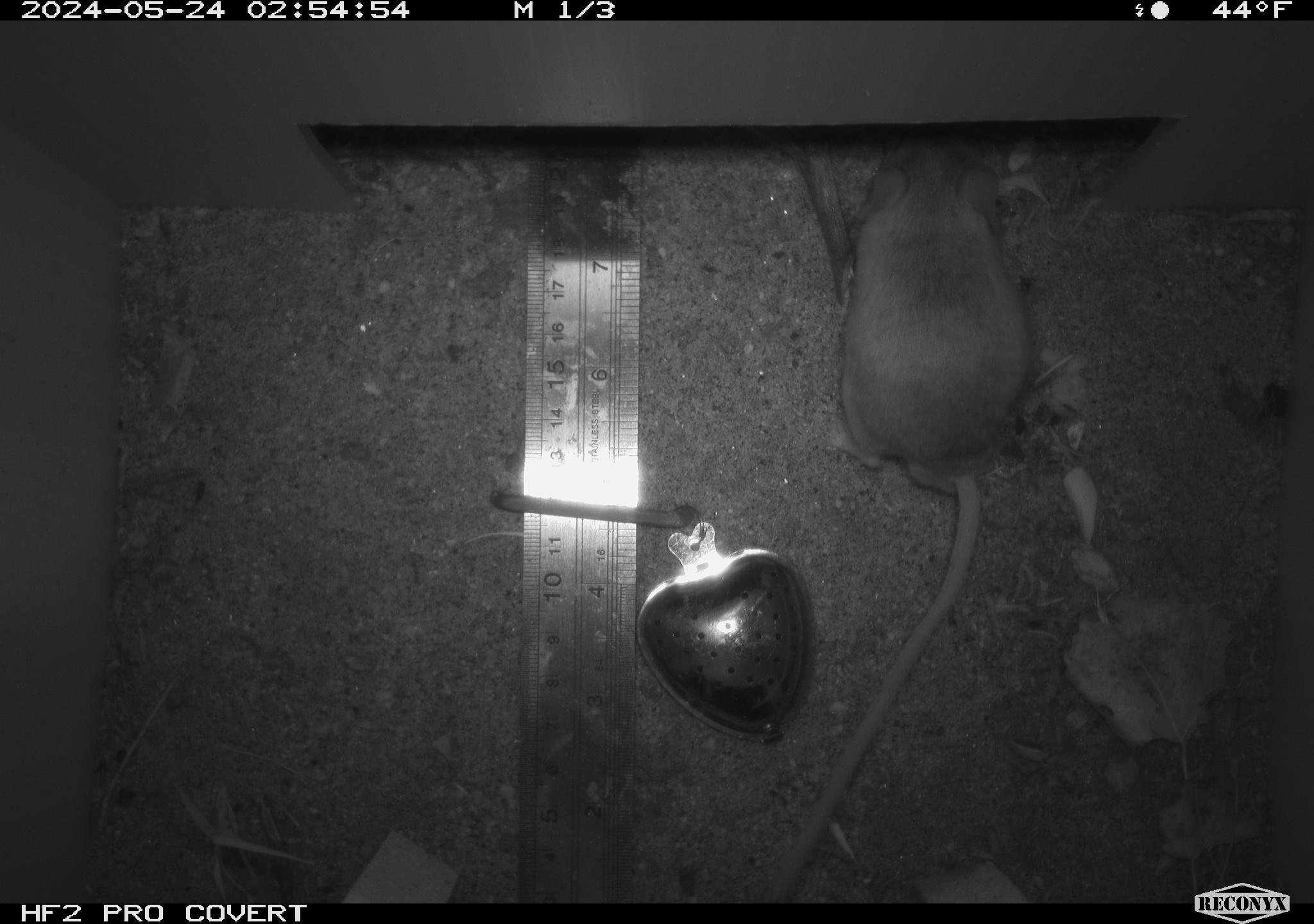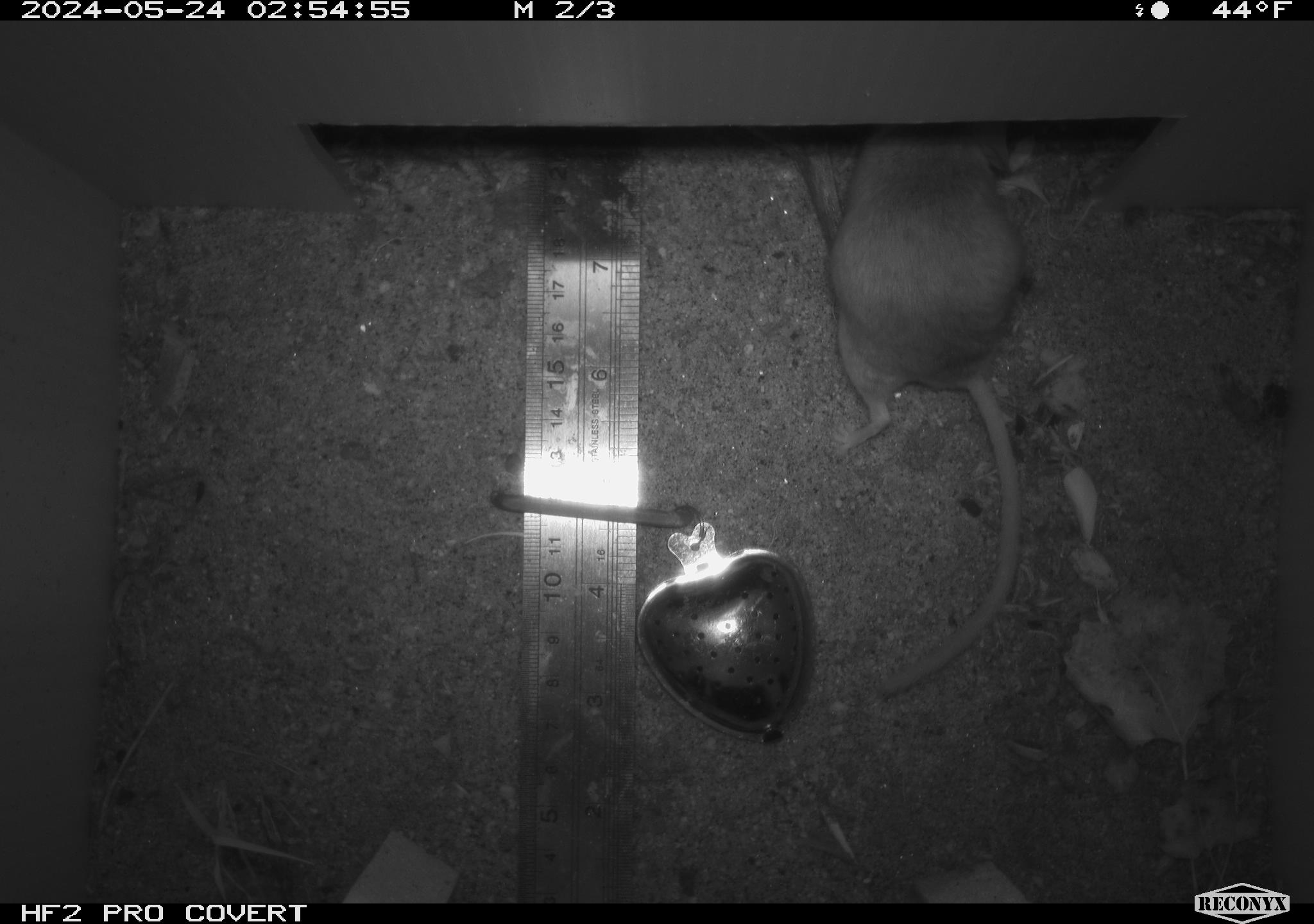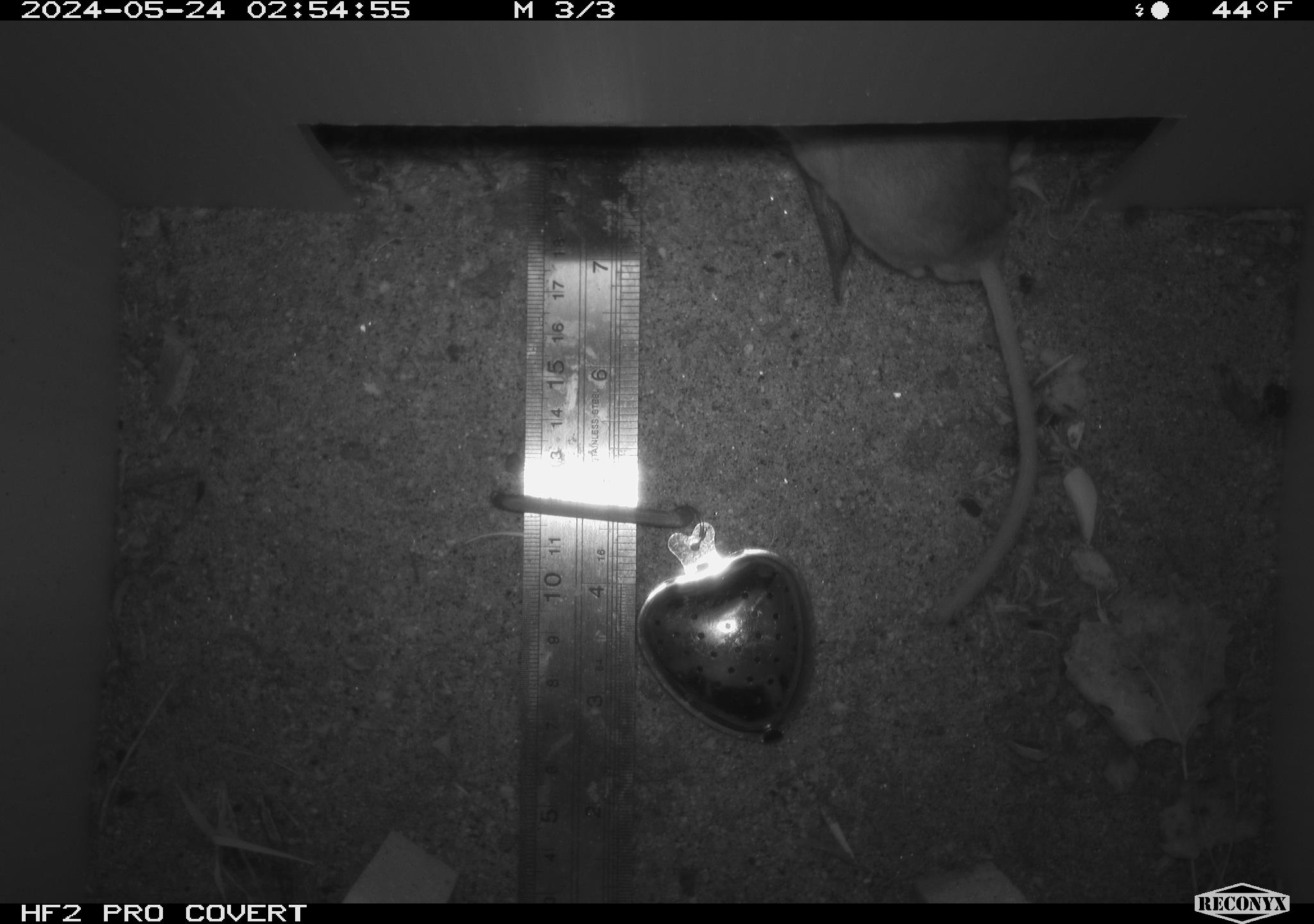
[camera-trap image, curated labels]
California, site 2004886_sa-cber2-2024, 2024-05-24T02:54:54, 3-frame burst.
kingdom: Animalia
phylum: Chordata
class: Mammalia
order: Rodentia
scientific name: Rodentia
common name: mouse species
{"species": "mouse species (Rodentia)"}